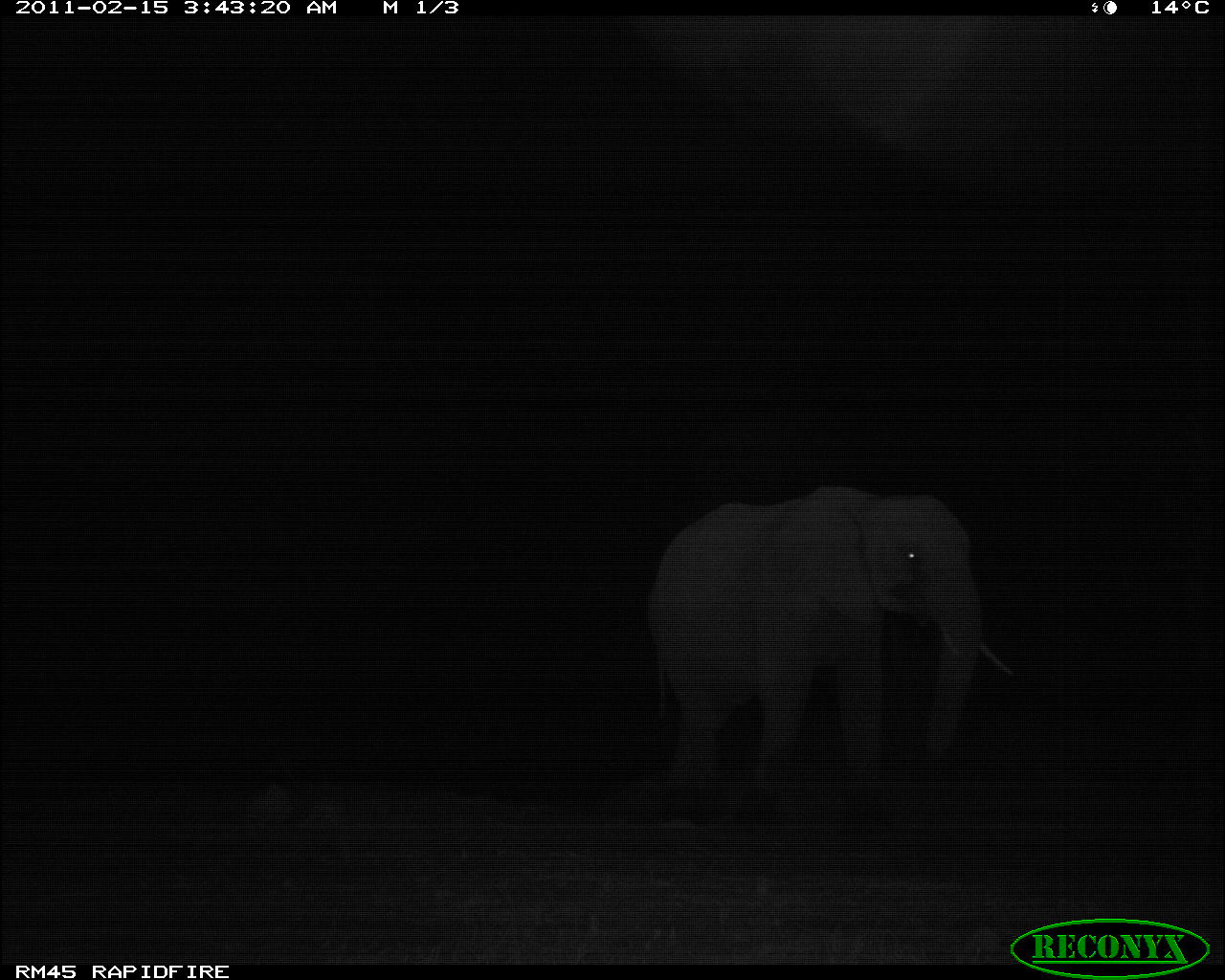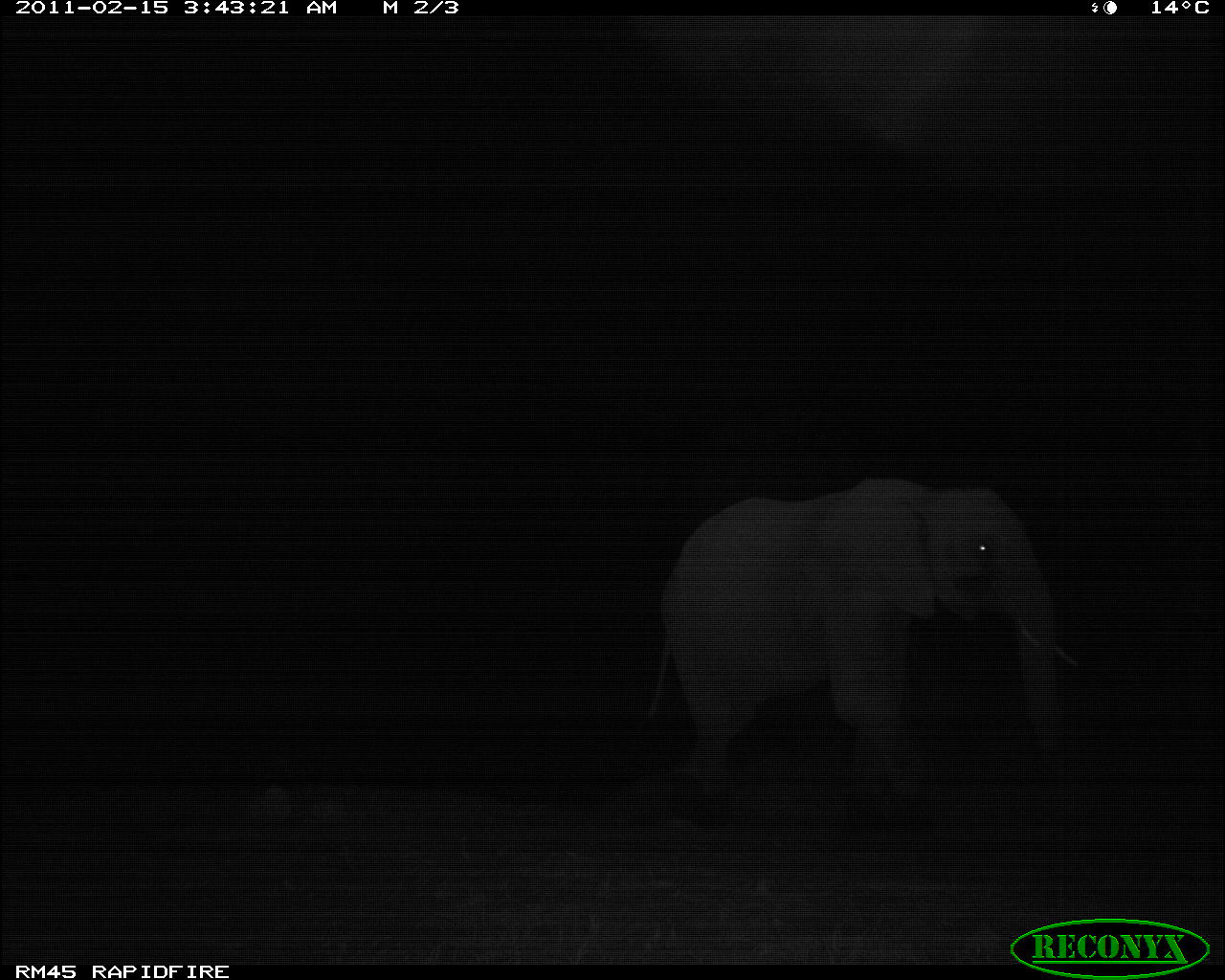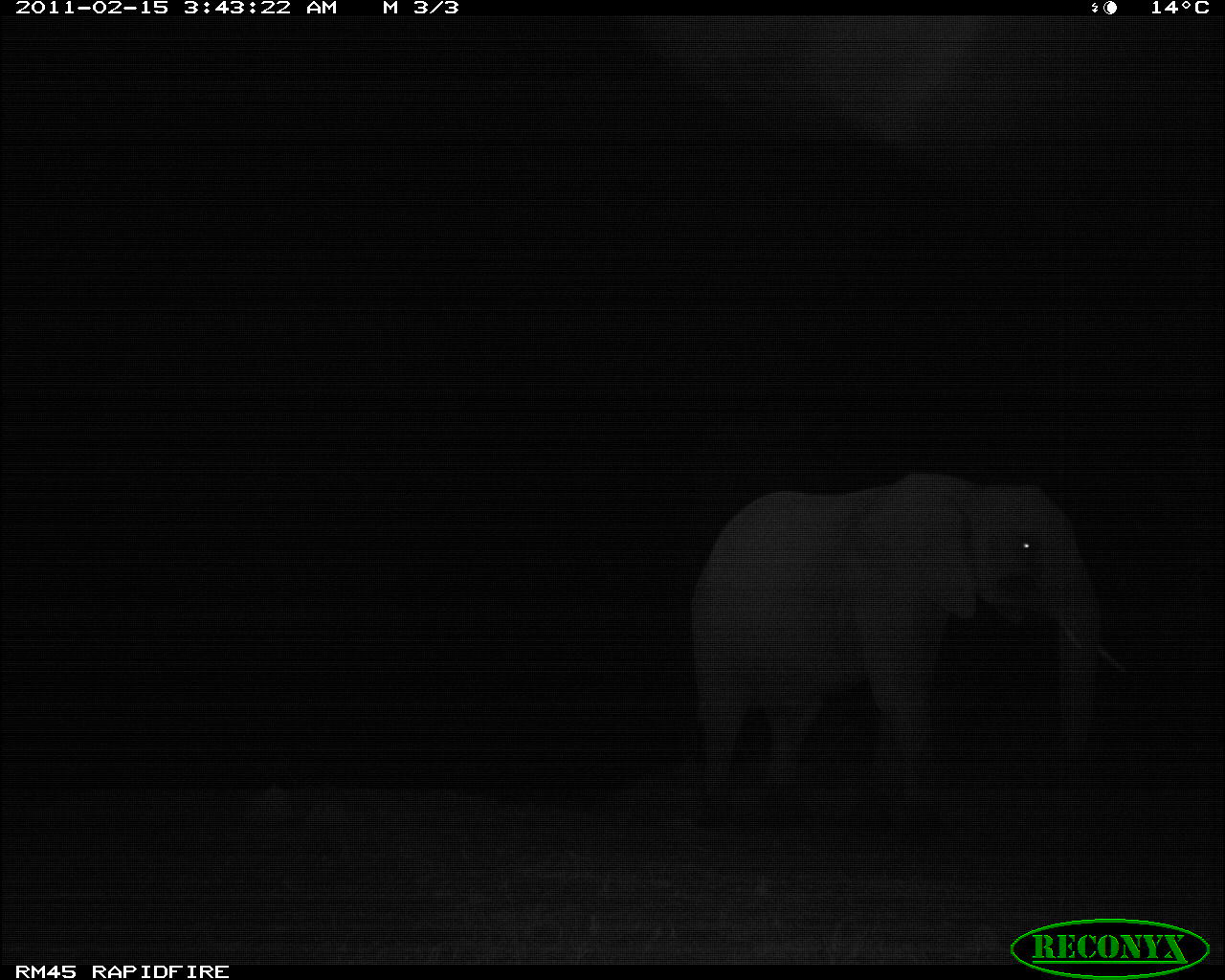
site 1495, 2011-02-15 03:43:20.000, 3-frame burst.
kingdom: Animalia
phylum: Chordata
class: Mammalia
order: Proboscidea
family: Elephantidae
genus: Loxodonta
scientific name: Loxodonta africana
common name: african bush elephant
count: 1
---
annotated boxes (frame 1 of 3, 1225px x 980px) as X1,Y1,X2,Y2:
loxodonta africana: 647,487,1015,796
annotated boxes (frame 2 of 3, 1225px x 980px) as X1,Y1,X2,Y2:
loxodonta africana: 641,475,1080,787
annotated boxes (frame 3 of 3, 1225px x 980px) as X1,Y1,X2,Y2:
loxodonta africana: 680,468,1135,827